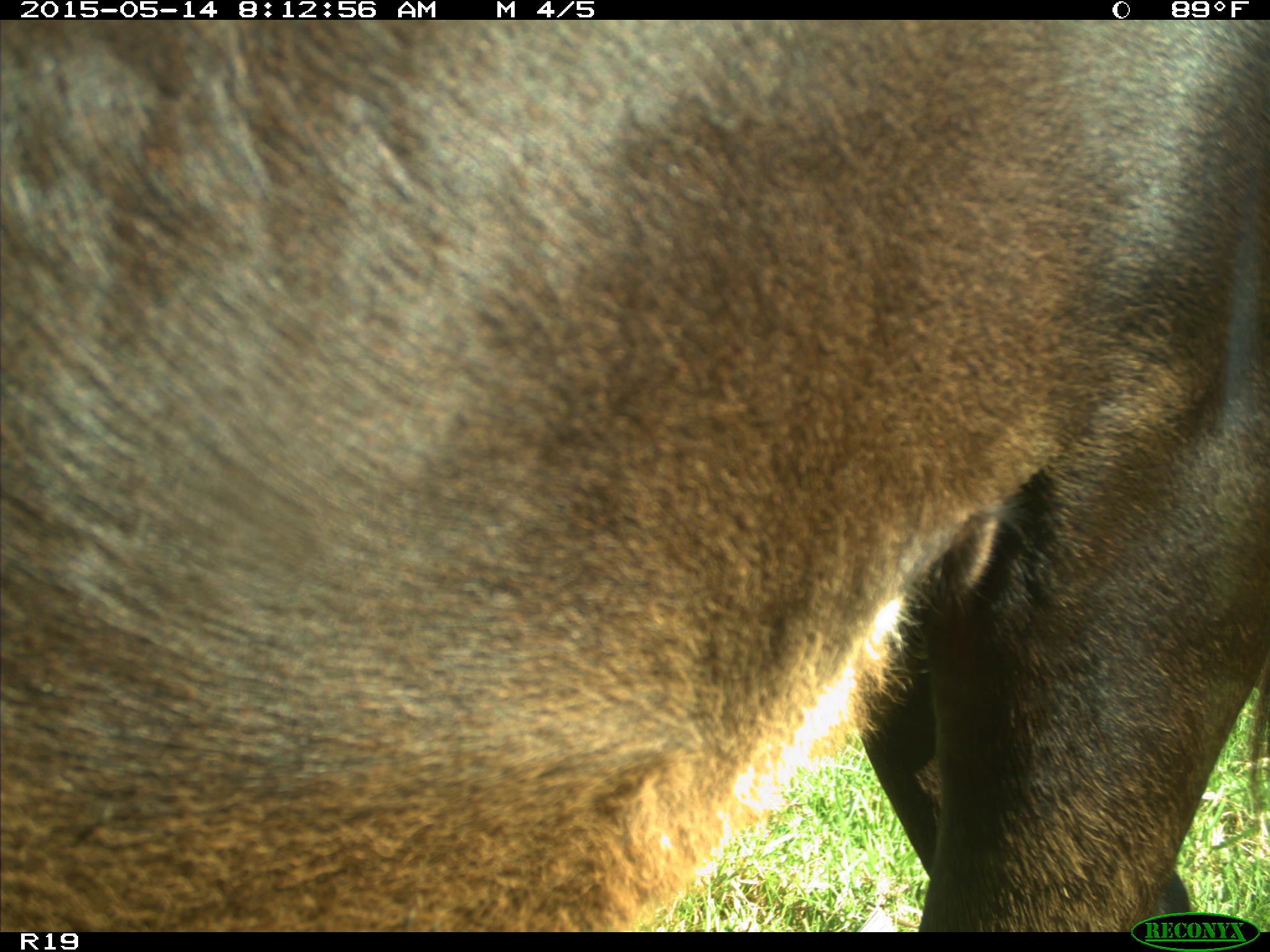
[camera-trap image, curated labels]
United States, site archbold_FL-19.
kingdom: Animalia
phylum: Chordata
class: Mammalia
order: Artiodactyla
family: Bovidae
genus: Bos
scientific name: Bos taurus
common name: domestic cow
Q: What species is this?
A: Bos taurus (domestic cow).